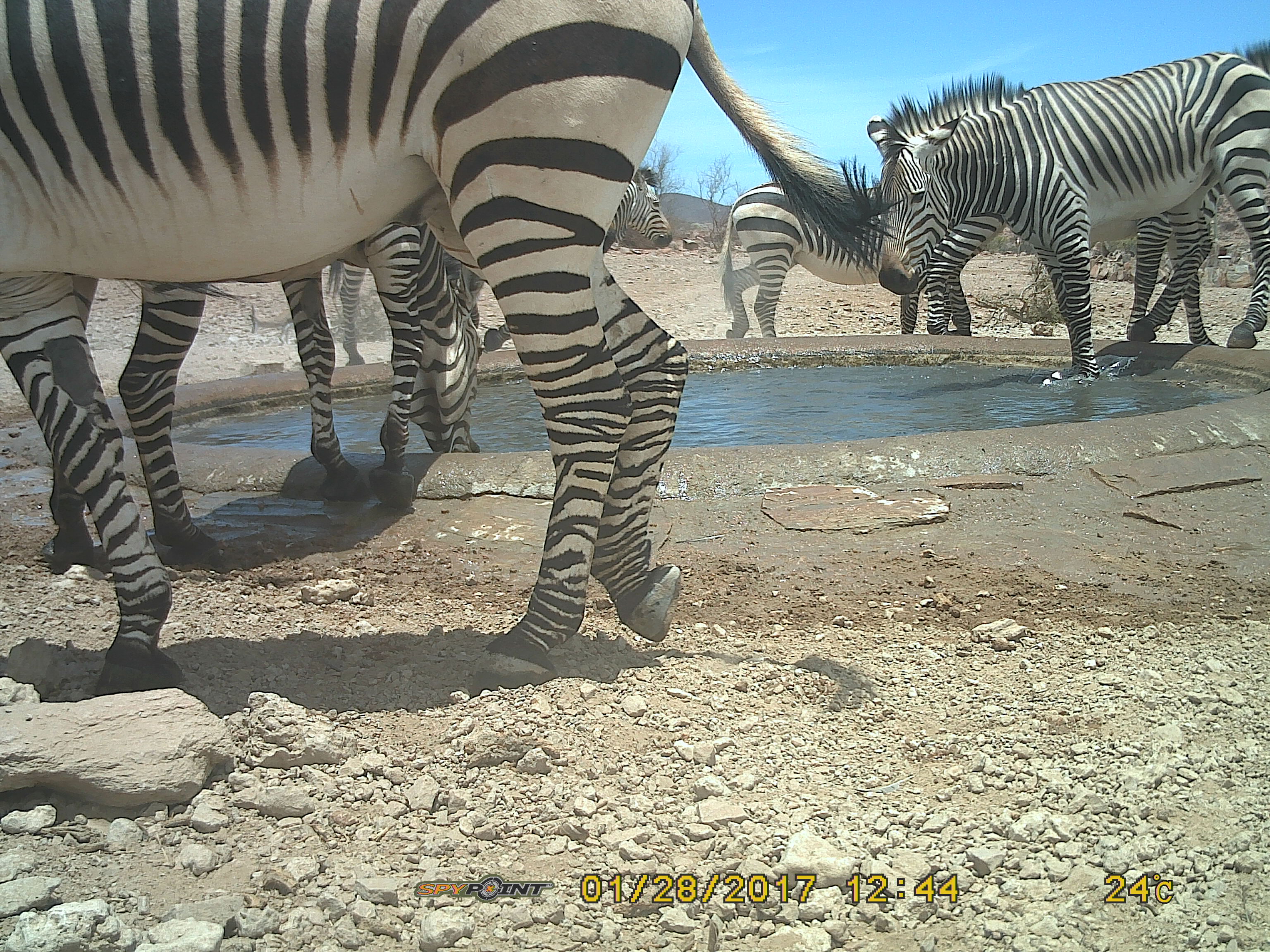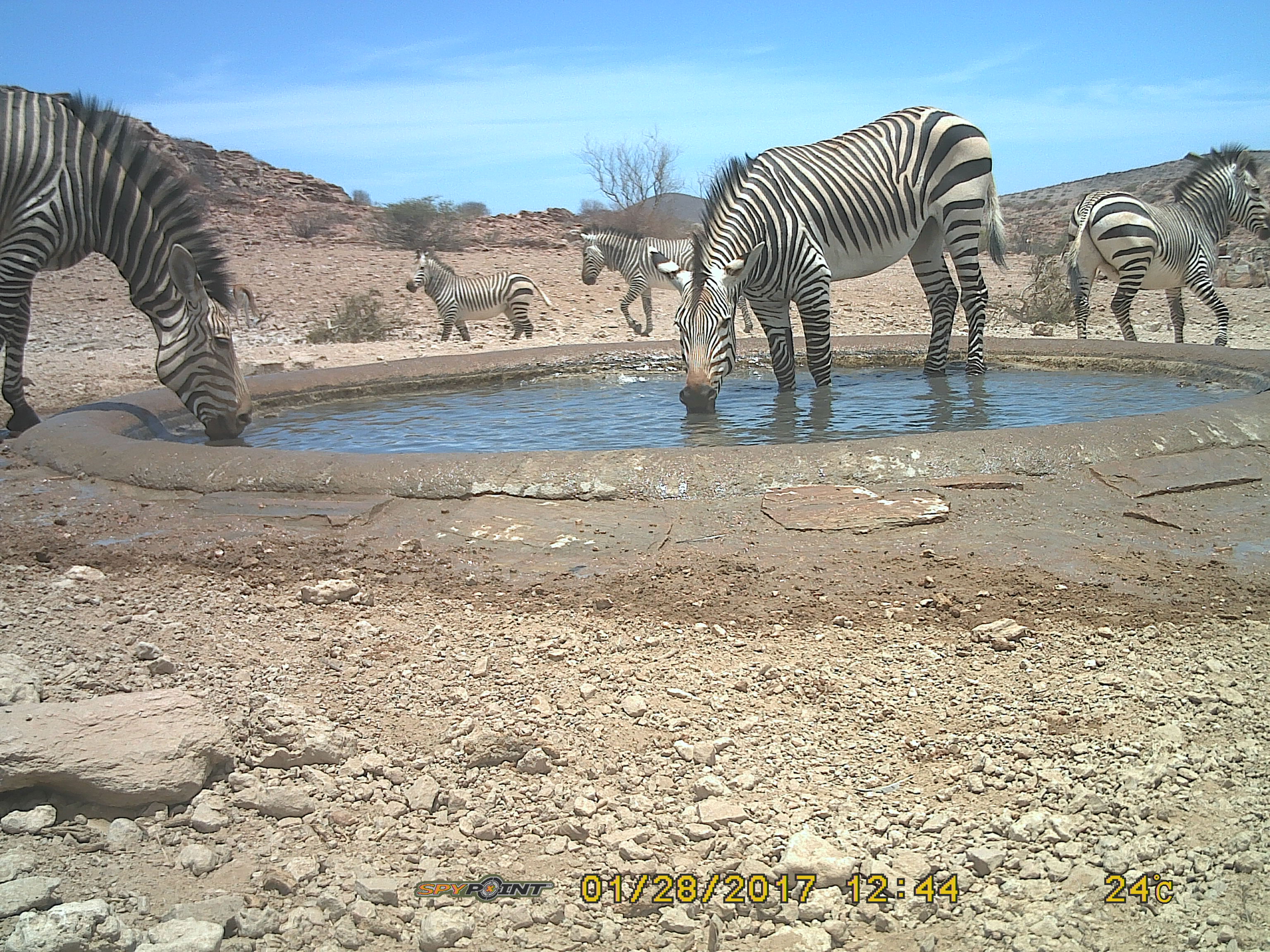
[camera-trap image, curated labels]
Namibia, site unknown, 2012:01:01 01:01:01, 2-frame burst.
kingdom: Animalia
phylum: Chordata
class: Mammalia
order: Perissodactyla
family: Equidae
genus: Equus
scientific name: Equus zebra hartmannae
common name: hartmann's mountain zebra